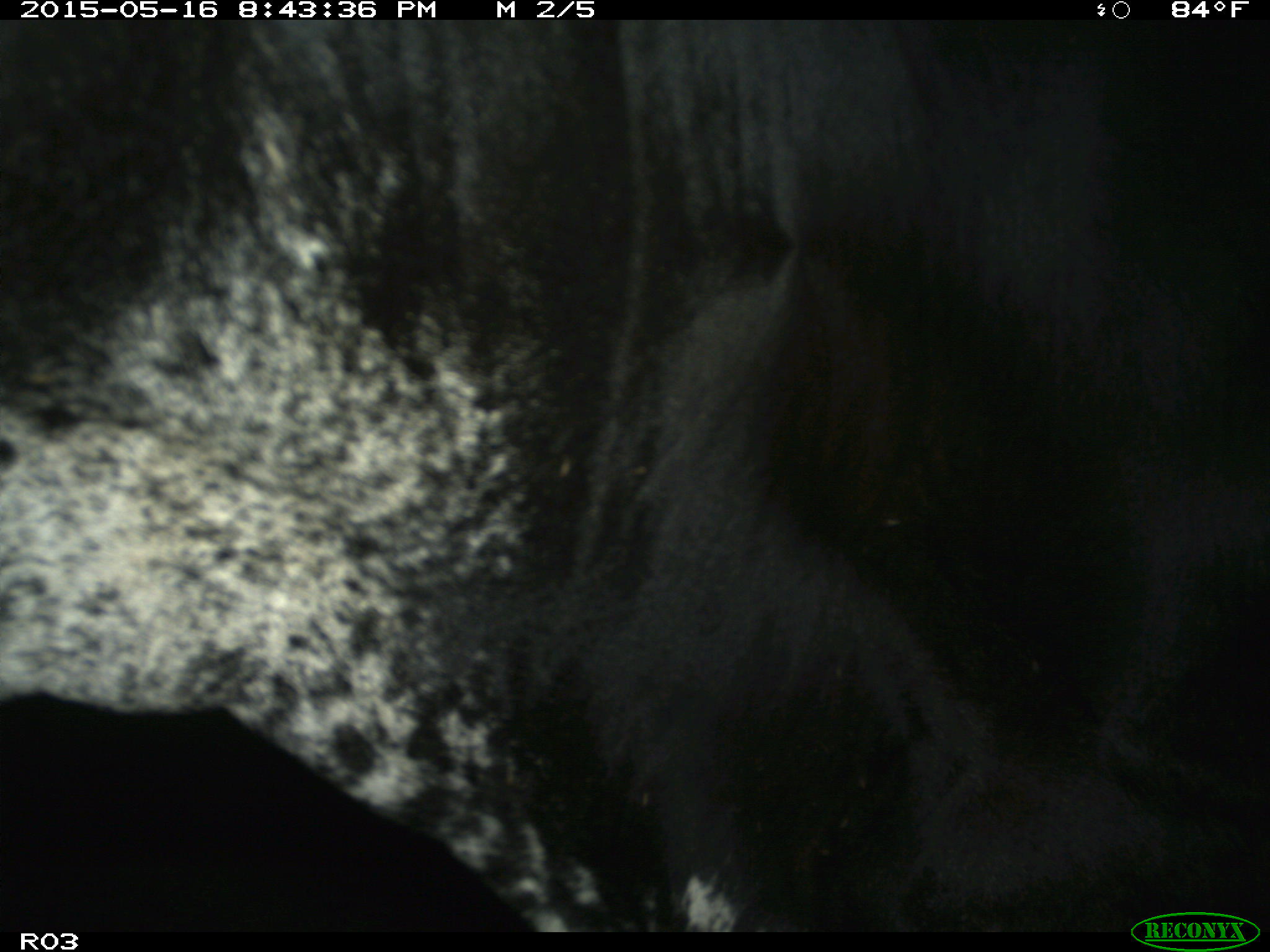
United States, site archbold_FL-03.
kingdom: Animalia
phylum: Chordata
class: Mammalia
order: Artiodactyla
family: Bovidae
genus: Bos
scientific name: Bos taurus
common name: domestic cow